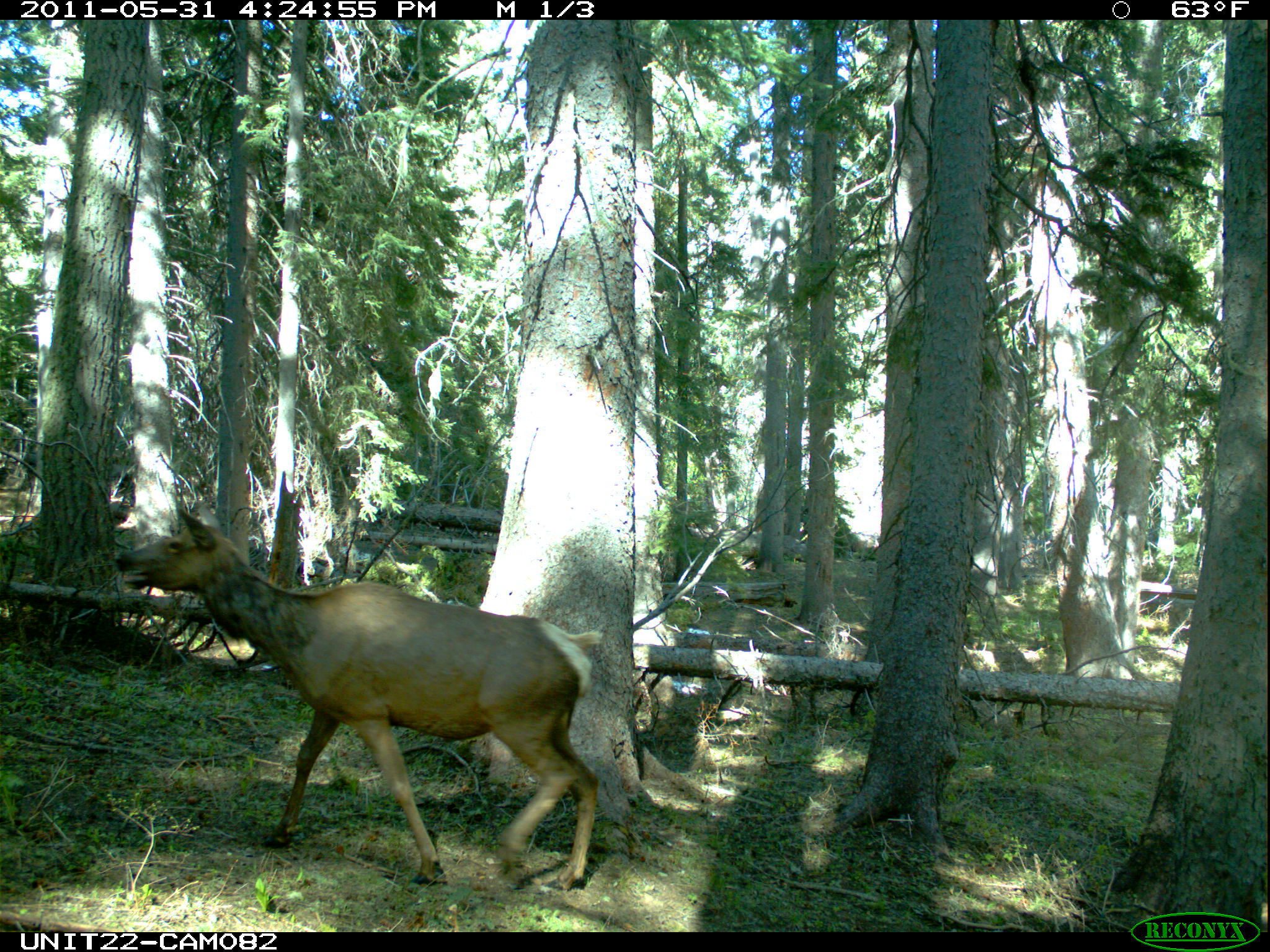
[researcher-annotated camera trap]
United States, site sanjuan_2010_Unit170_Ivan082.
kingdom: Animalia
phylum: Chordata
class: Mammalia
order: Artiodactyla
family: Cervidae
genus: Cervus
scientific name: Cervus elaphus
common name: red deer